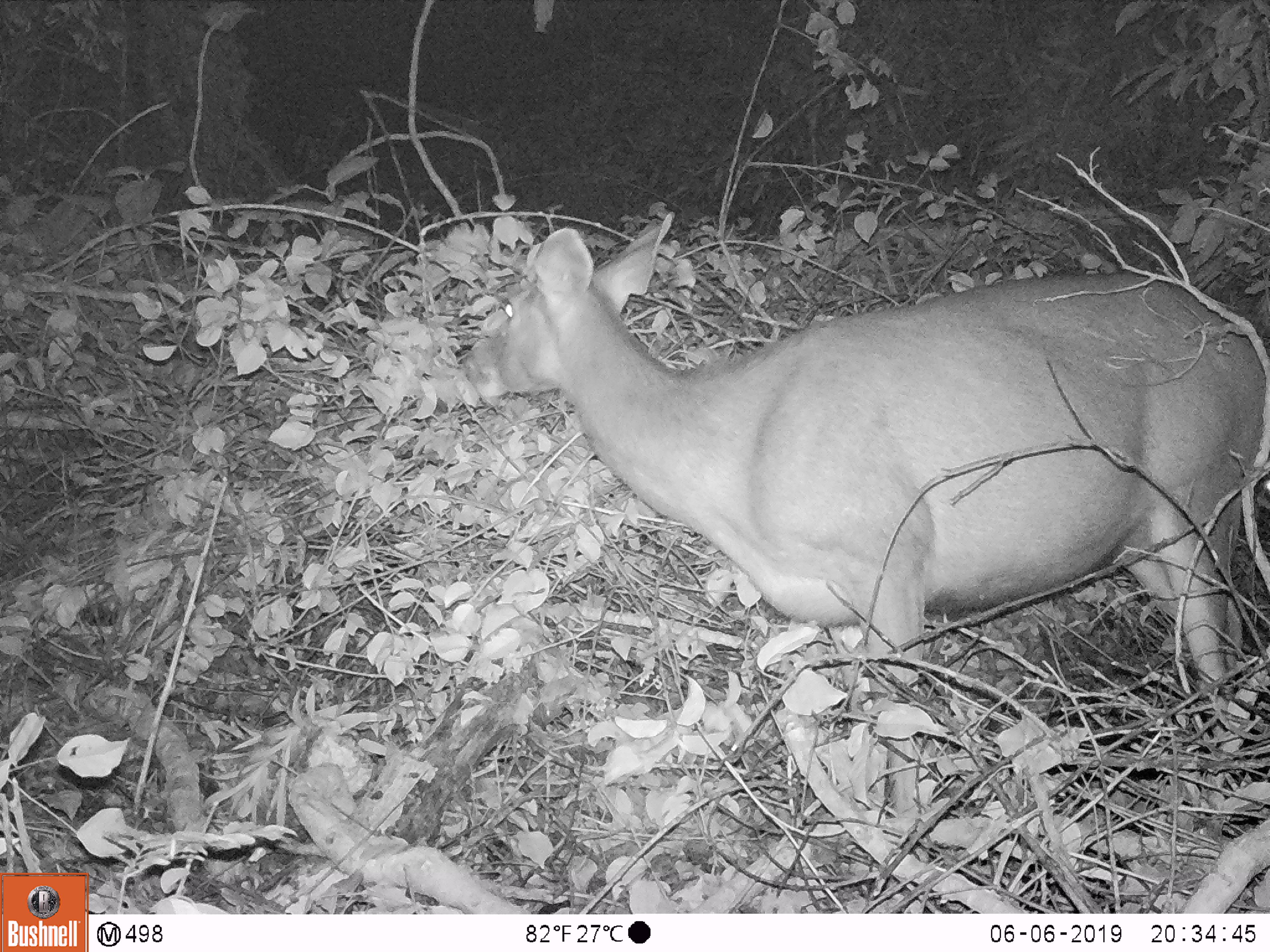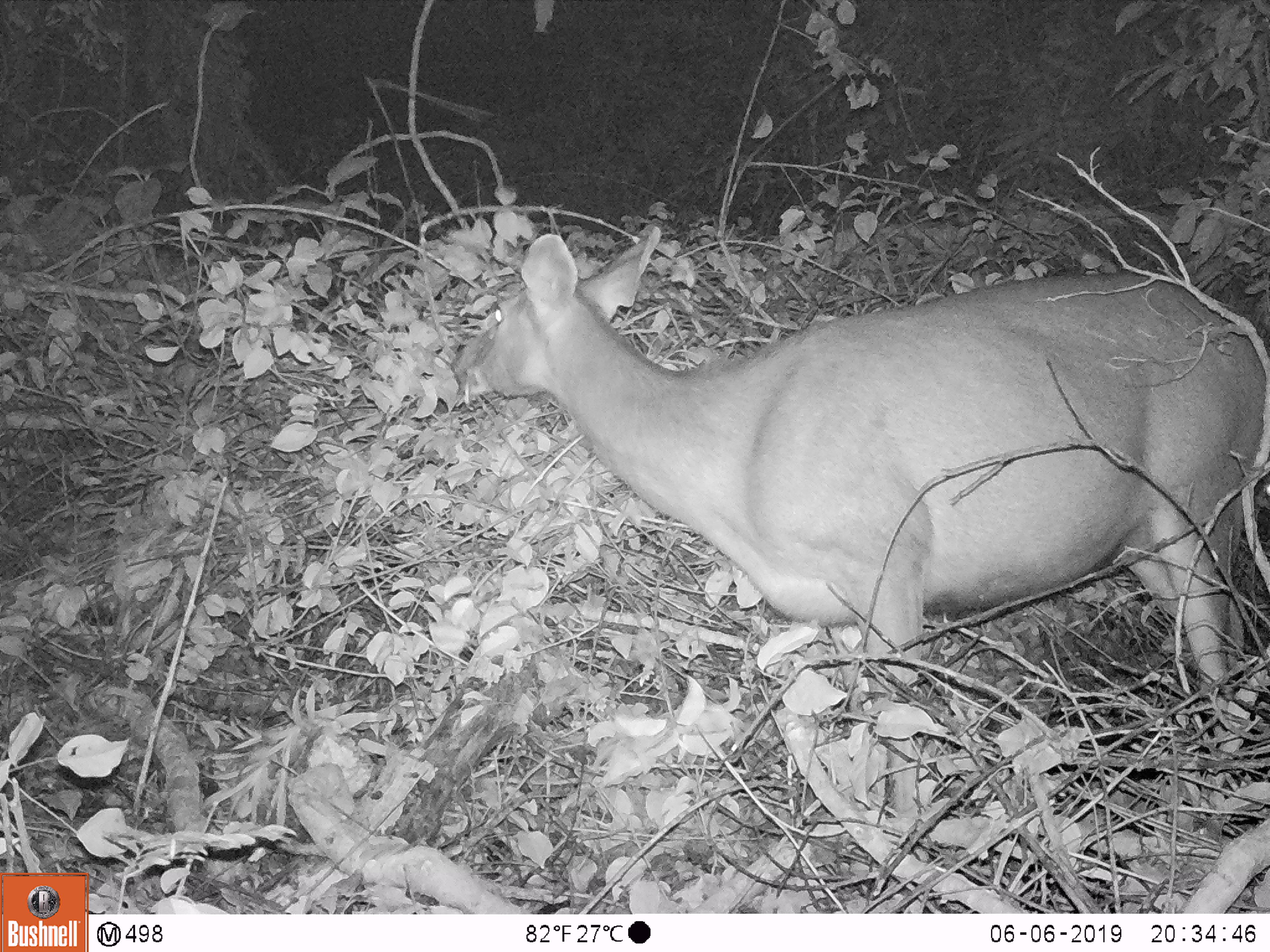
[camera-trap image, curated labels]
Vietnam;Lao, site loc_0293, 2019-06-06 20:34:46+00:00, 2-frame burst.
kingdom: Animalia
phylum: Chordata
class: Mammalia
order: Artiodactyla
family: Cervidae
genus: Rusa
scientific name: Rusa unicolor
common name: sambar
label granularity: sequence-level